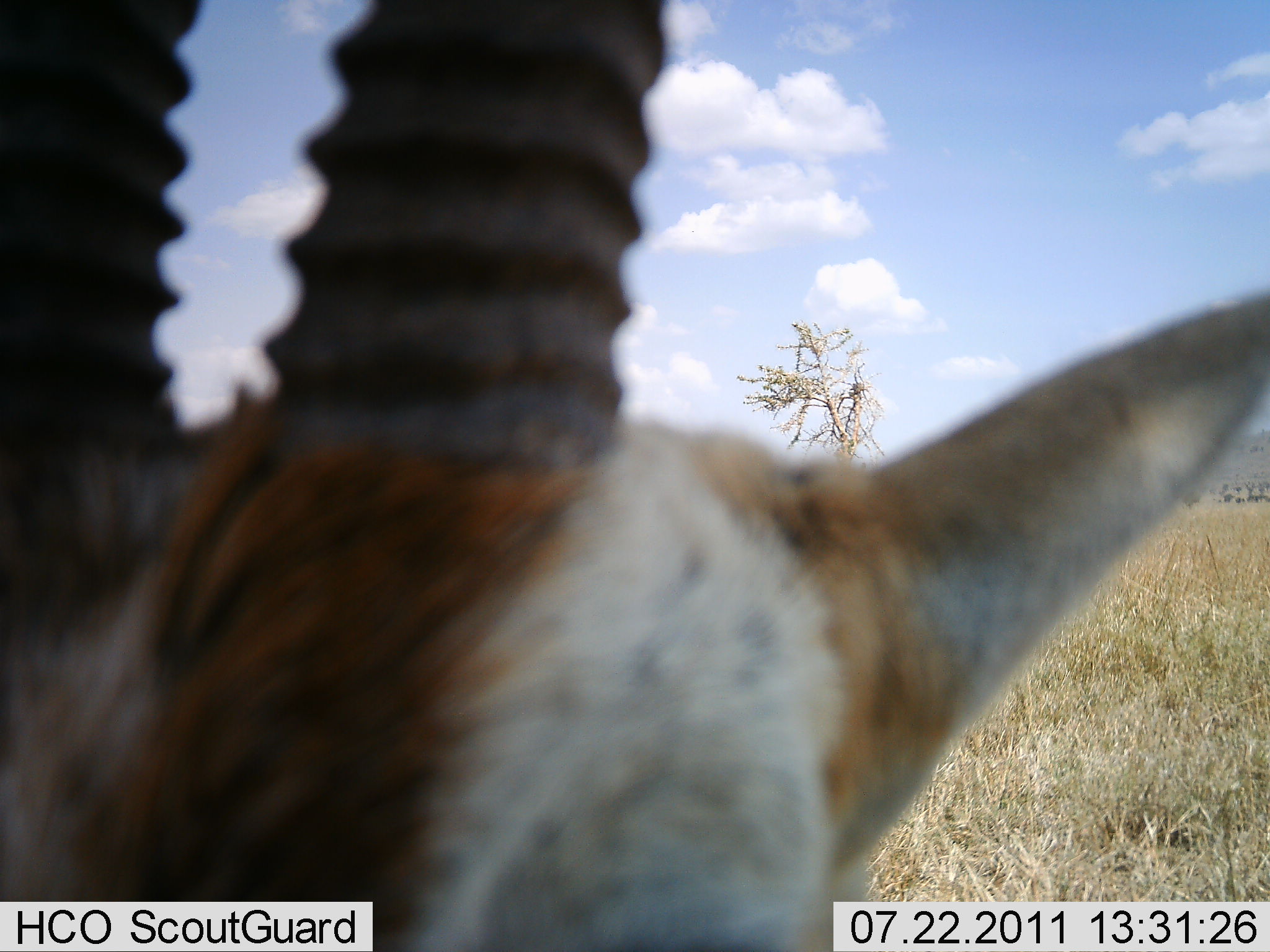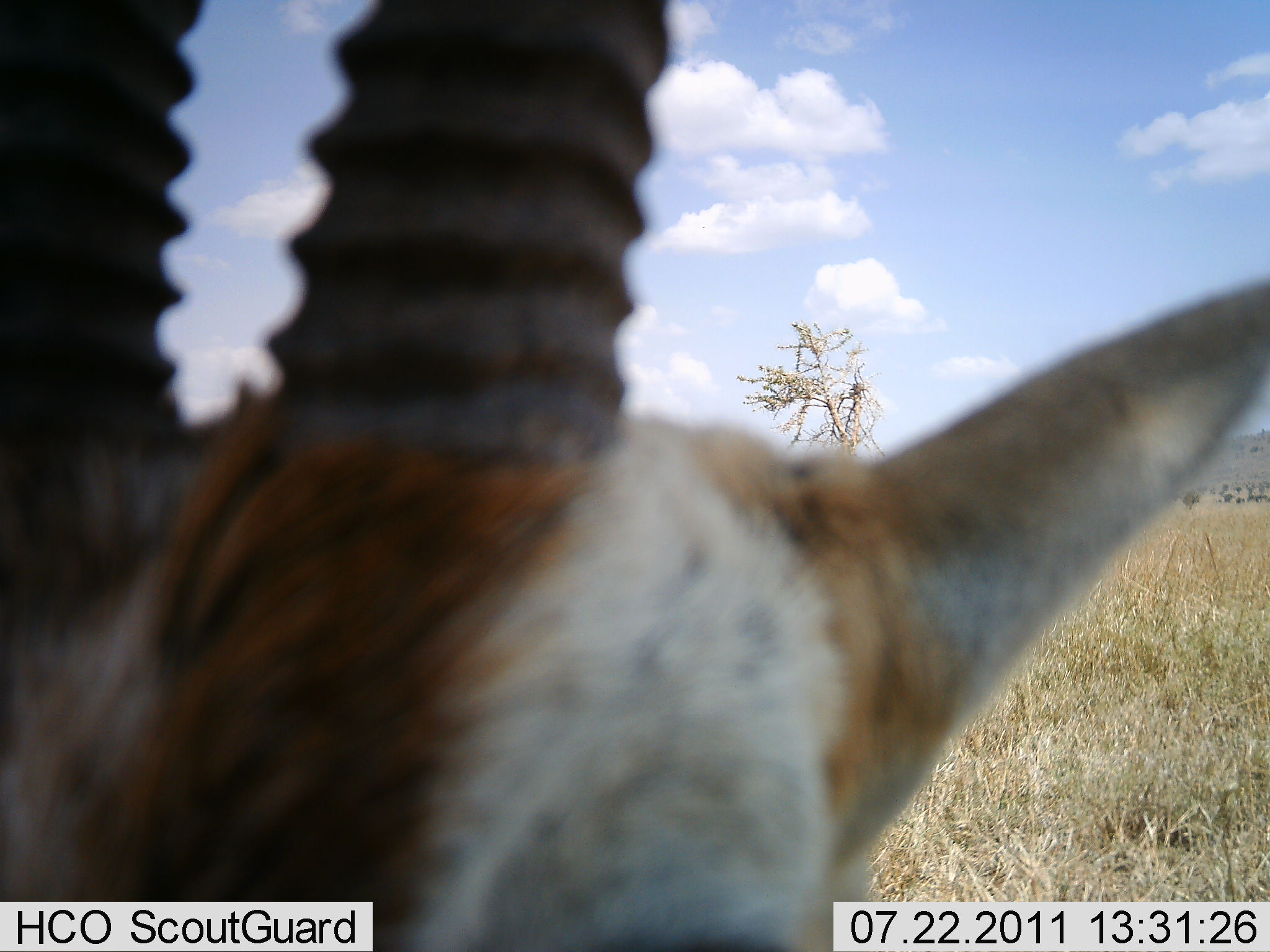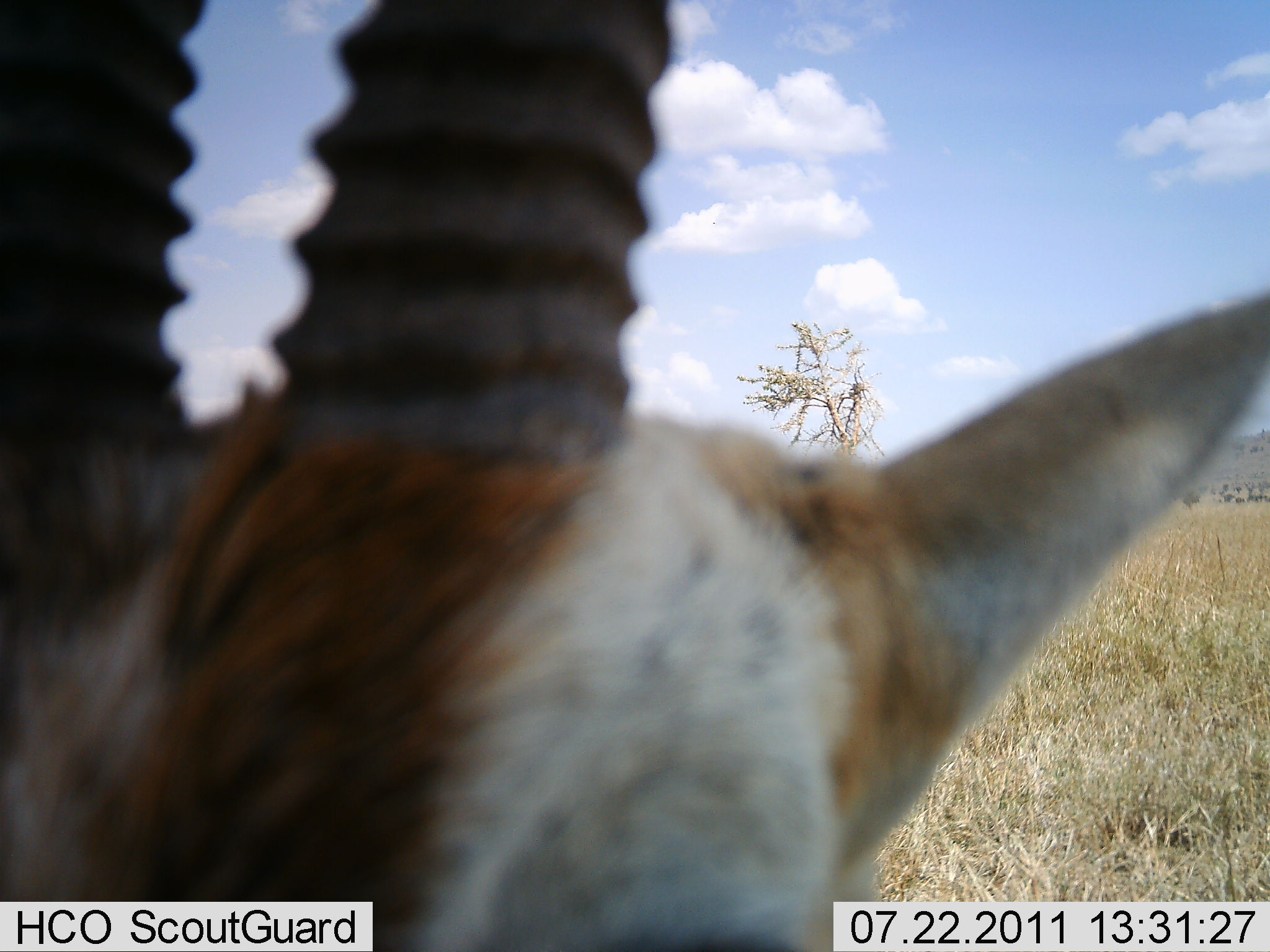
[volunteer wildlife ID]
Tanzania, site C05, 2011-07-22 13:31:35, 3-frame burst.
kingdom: Animalia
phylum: Chordata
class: Mammalia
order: Artiodactyla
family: Bovidae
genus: Nanger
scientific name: Nanger granti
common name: grant's gazelle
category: gazellegrants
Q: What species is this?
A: Gazellegrants (grant's gazelle) (Nanger granti).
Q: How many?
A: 1.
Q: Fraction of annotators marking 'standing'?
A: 83%.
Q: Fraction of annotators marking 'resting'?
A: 0%.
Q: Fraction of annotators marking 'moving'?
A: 17%.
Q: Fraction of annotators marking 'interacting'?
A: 0%.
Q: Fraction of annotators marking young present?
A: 0%.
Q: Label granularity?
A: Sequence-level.